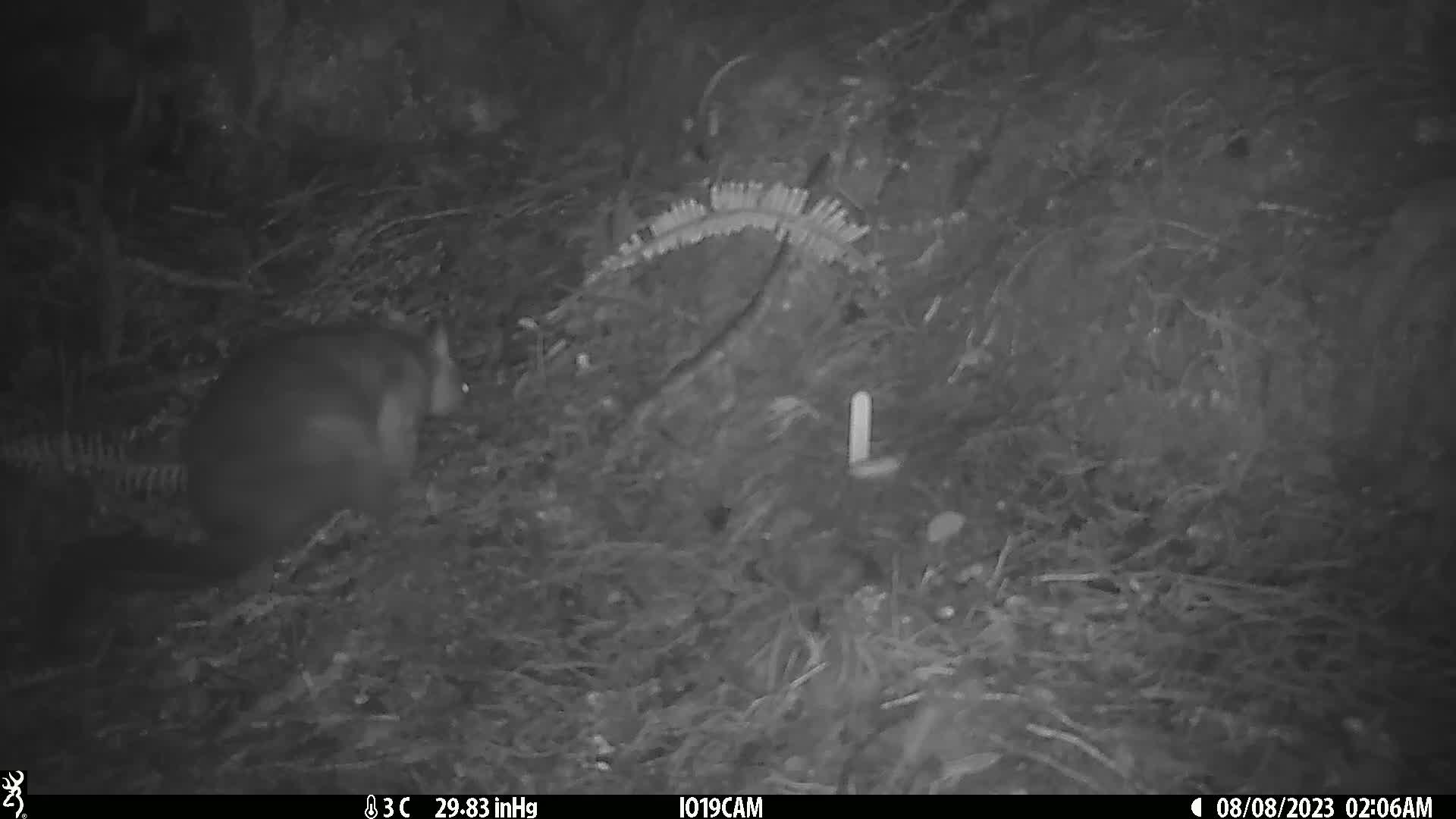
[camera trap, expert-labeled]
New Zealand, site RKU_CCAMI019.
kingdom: Animalia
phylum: Chordata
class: Mammalia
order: Diprotodontia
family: Phalangeridae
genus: Trichosurus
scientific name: Trichosurus vulpecula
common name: common brushtail possum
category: possum